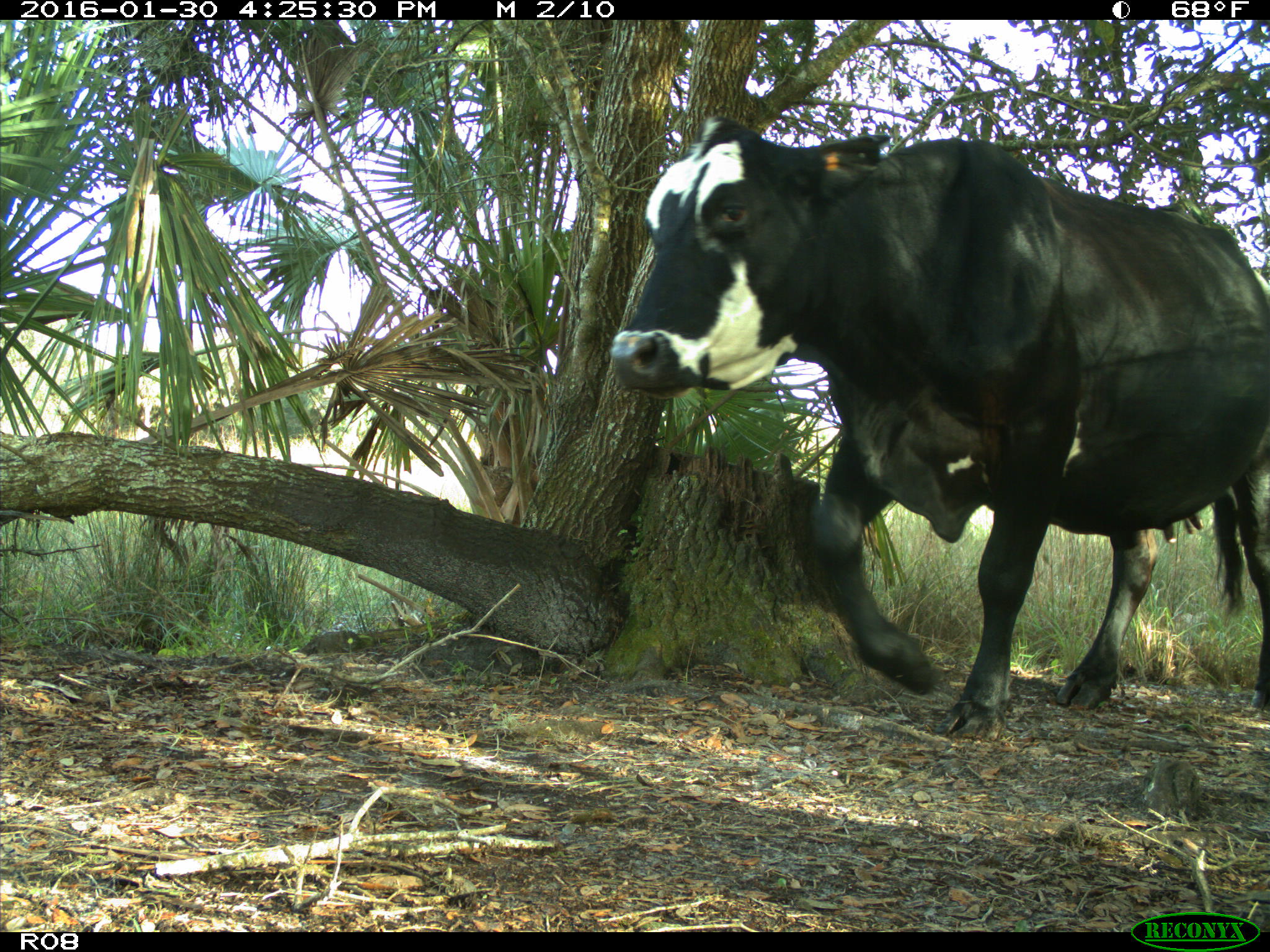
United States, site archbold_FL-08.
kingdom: Animalia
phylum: Chordata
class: Mammalia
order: Artiodactyla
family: Bovidae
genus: Bos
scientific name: Bos taurus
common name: domestic cow